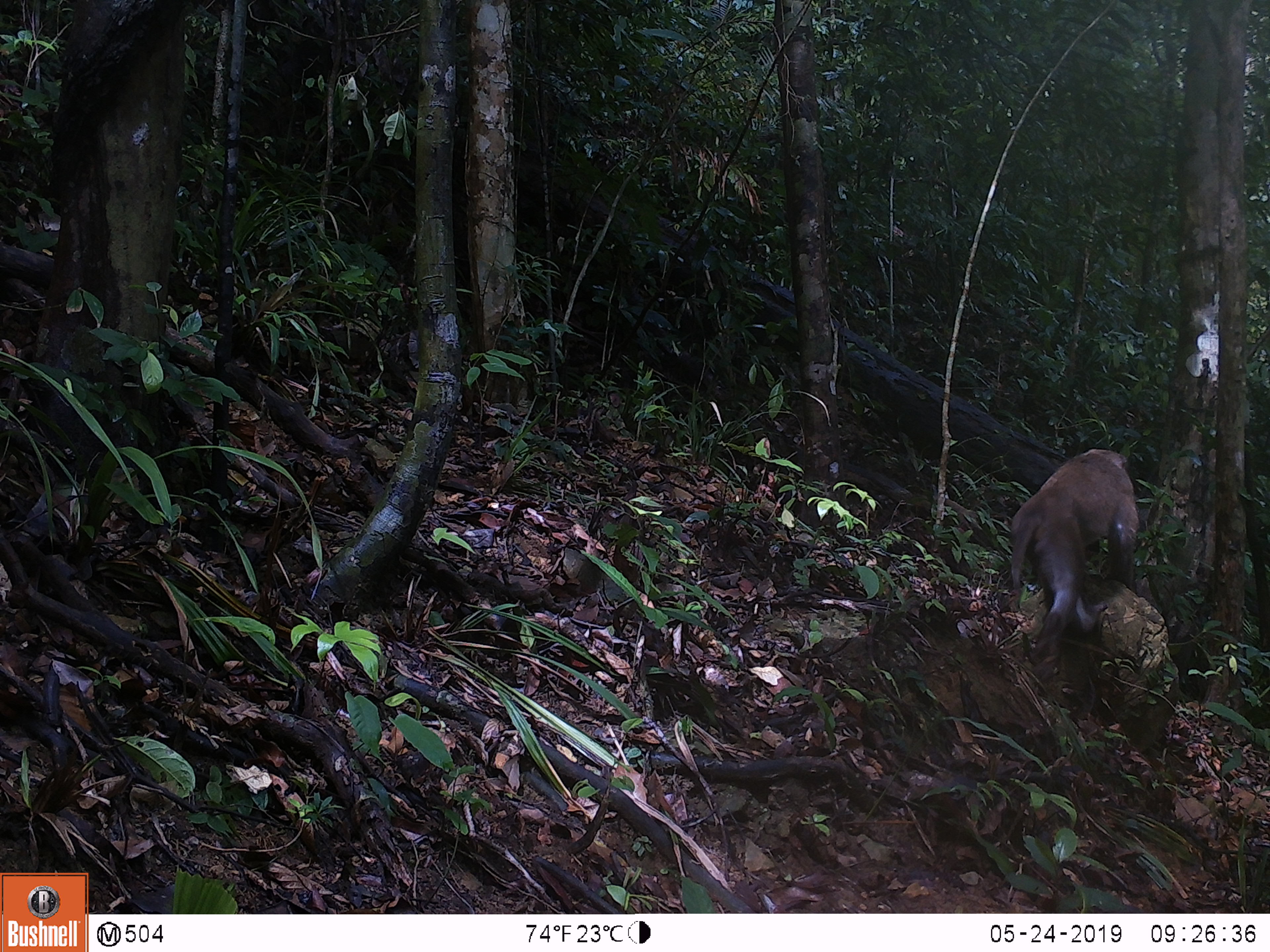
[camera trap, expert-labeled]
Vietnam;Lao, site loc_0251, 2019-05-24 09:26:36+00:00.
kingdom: Animalia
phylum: Chordata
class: Mammalia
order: Primates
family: Cercopithecidae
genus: Macaca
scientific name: Macaca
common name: macaques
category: assam or rhesus macaque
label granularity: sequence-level